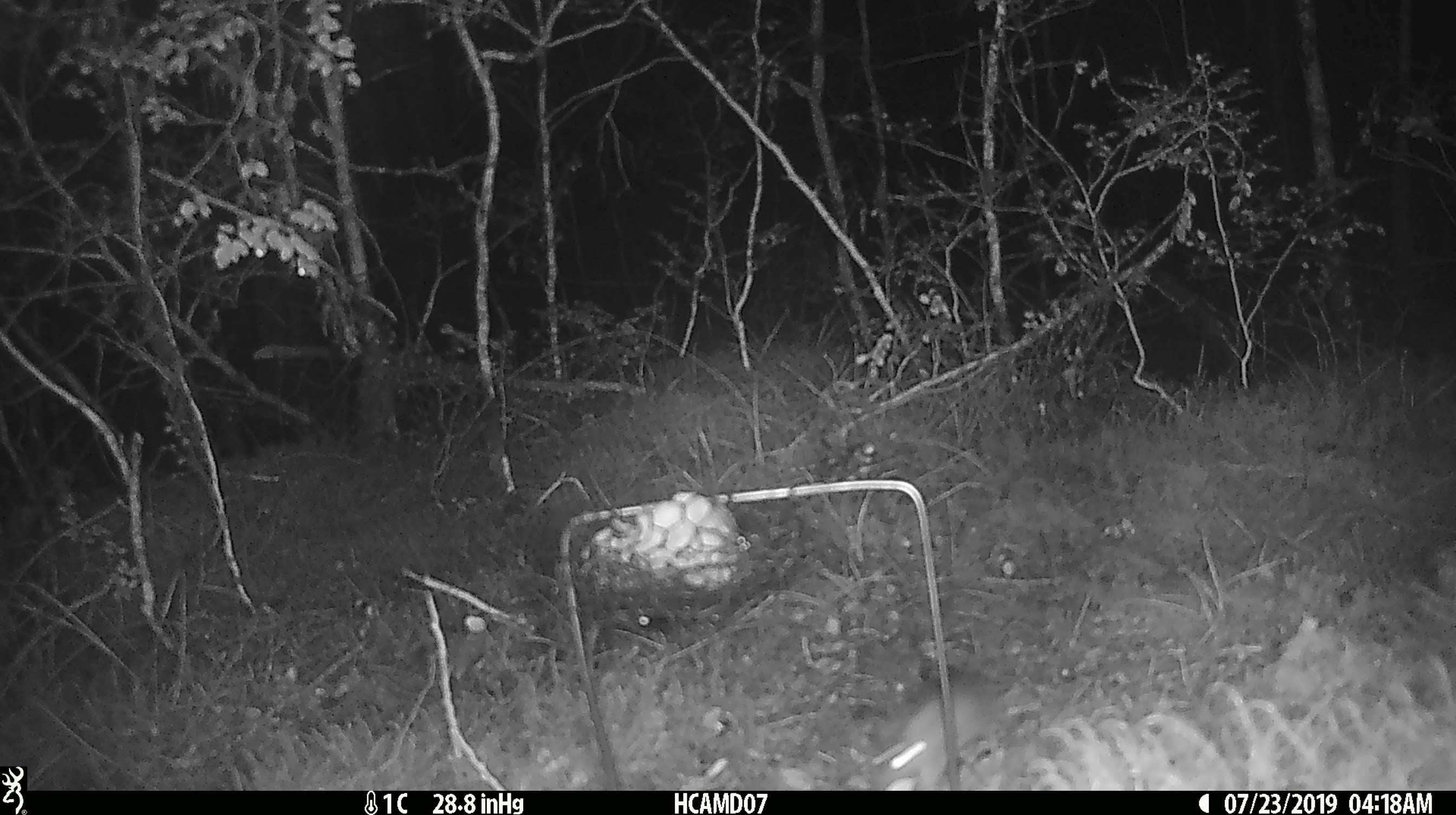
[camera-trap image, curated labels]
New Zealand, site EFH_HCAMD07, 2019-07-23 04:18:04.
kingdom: Animalia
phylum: Chordata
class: Mammalia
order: Rodentia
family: Muridae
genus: Mus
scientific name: Mus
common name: mouse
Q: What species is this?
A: Mouse (Mus).